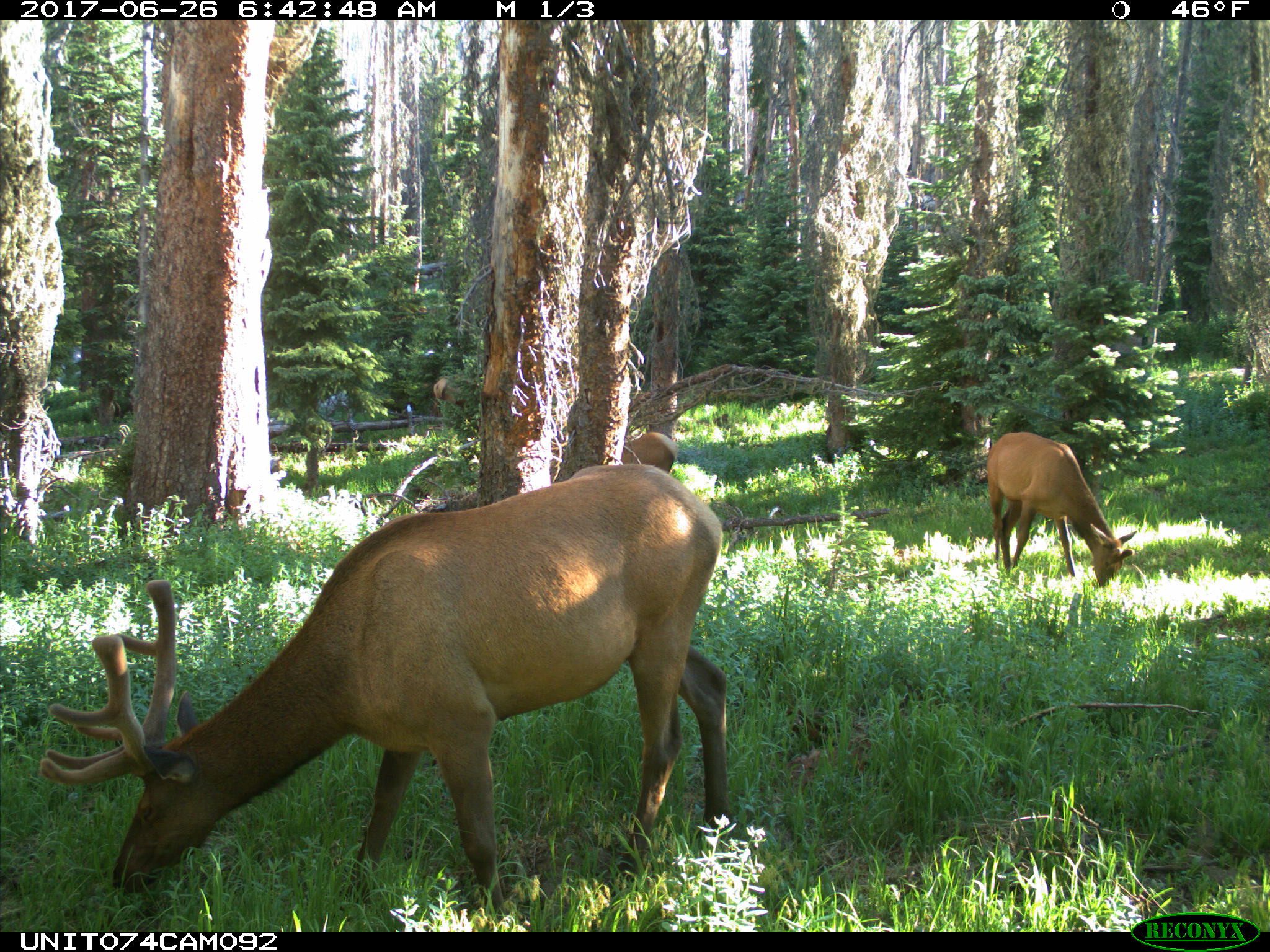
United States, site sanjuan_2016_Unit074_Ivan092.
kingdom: Animalia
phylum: Chordata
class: Mammalia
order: Artiodactyla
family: Cervidae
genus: Cervus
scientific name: Cervus elaphus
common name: red deer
Cervus elaphus (red deer).